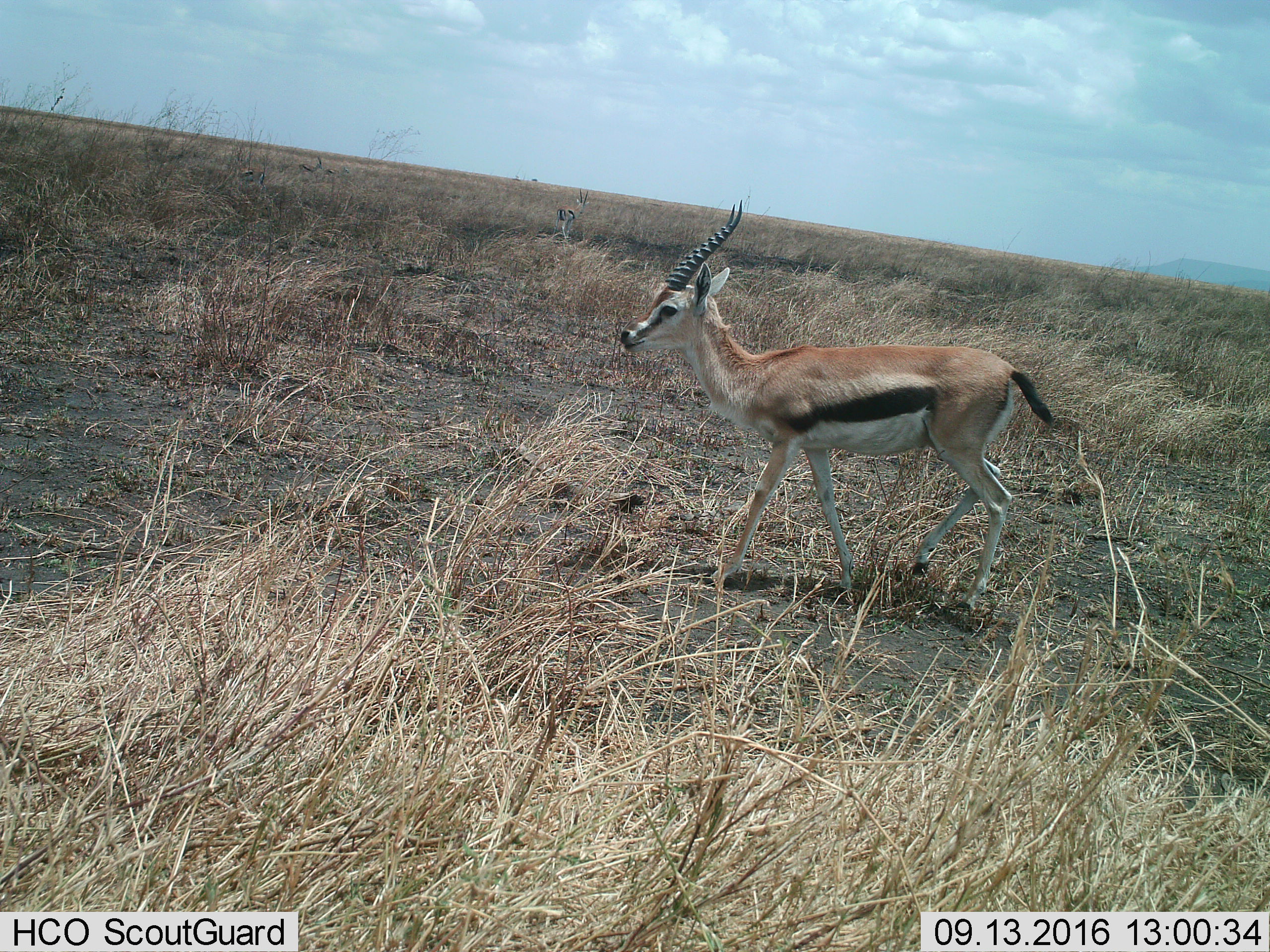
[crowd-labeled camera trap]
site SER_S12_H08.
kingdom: Animalia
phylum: Chordata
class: Mammalia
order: Artiodactyla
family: Bovidae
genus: Eudorcas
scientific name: Eudorcas thomsonii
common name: thomson's gazelle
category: gazellethomsons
Gazellethomsons (thomson's gazelle) (Eudorcas thomsonii), count 5. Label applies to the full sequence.